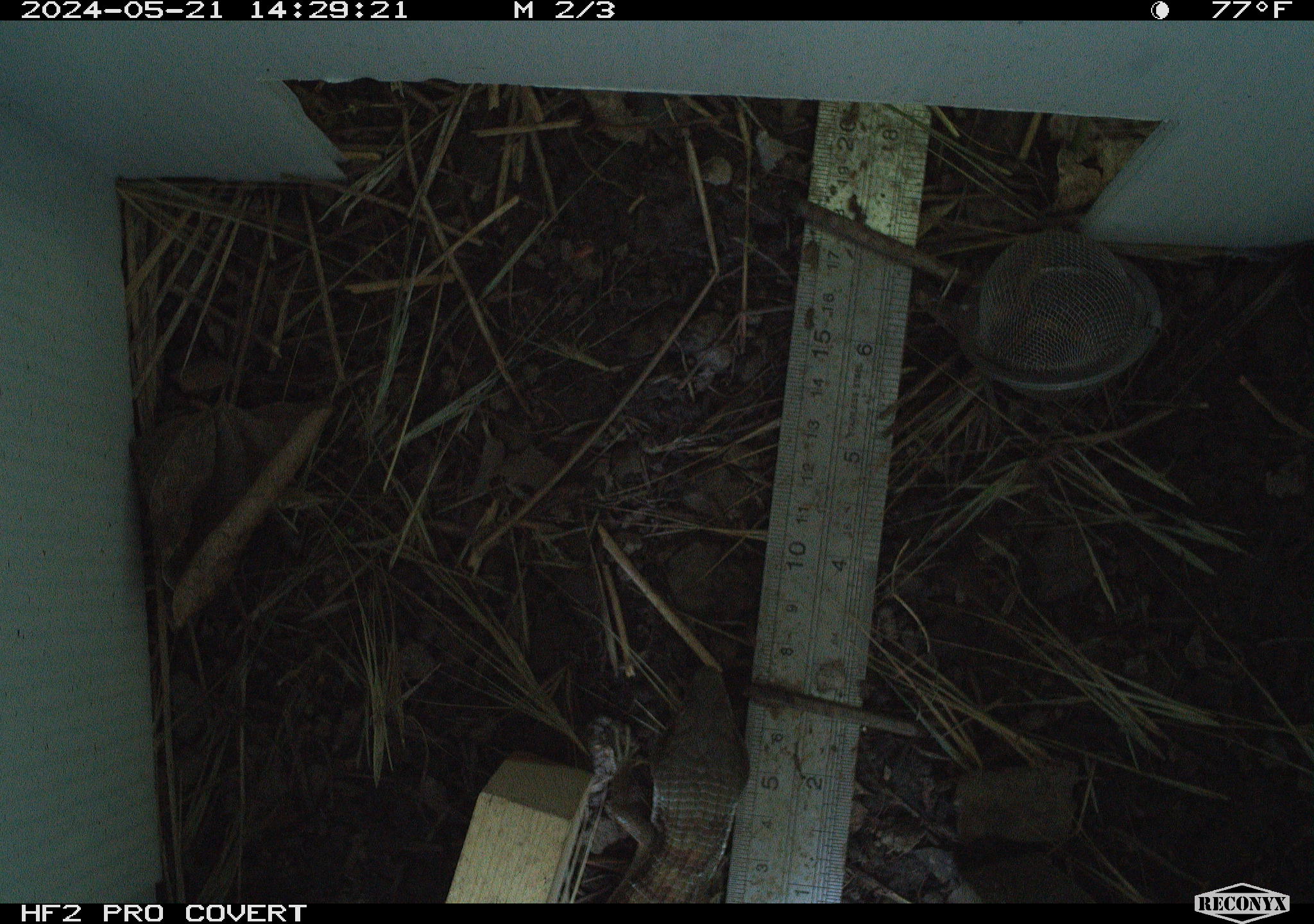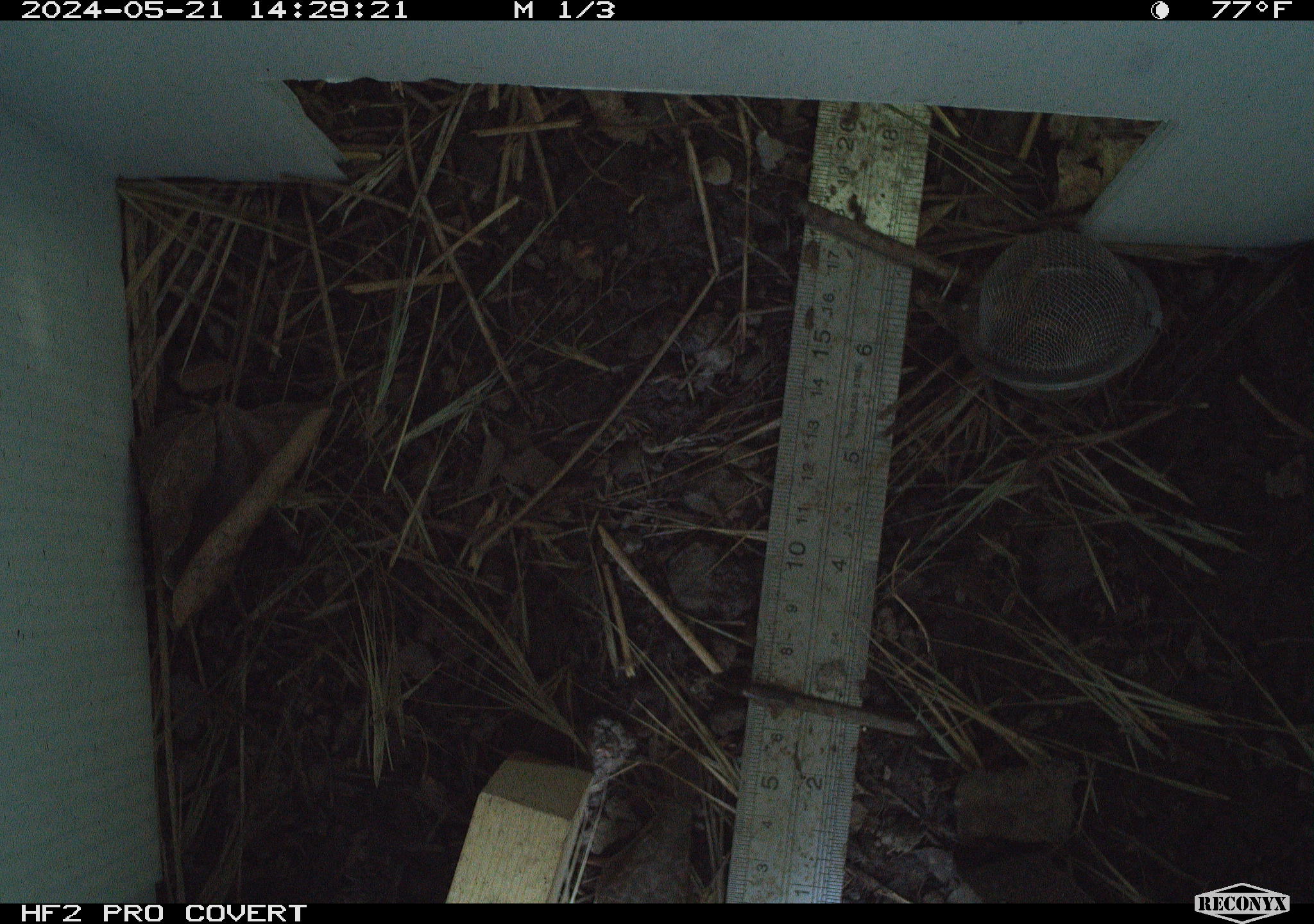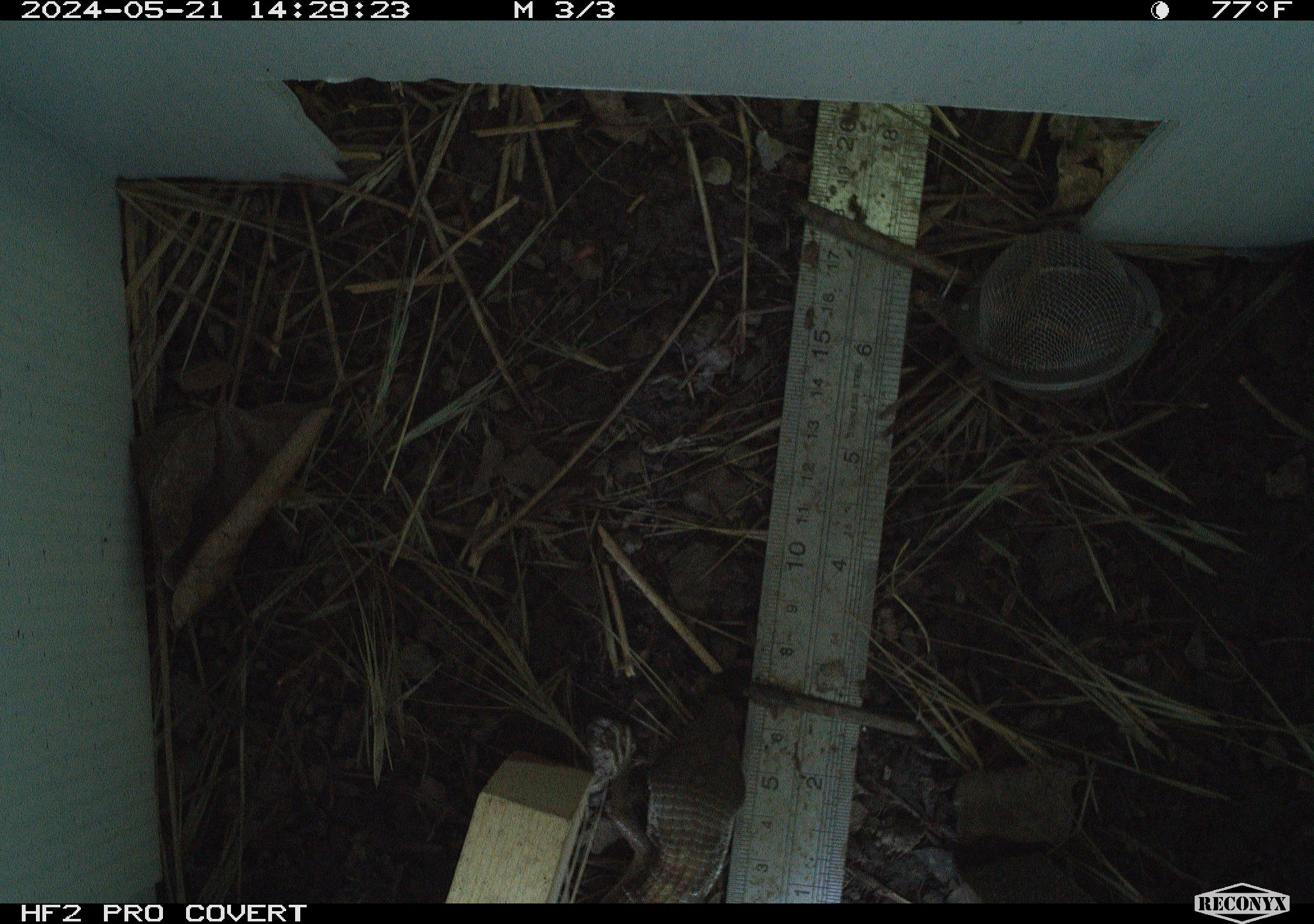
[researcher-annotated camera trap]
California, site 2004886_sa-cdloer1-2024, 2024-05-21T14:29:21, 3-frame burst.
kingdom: Animalia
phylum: Chordata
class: Reptilia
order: Squamata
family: Anguidae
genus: Elgaria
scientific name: Elgaria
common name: alligator lizards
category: elgaria species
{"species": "elgaria species (alligator lizards) (Elgaria)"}